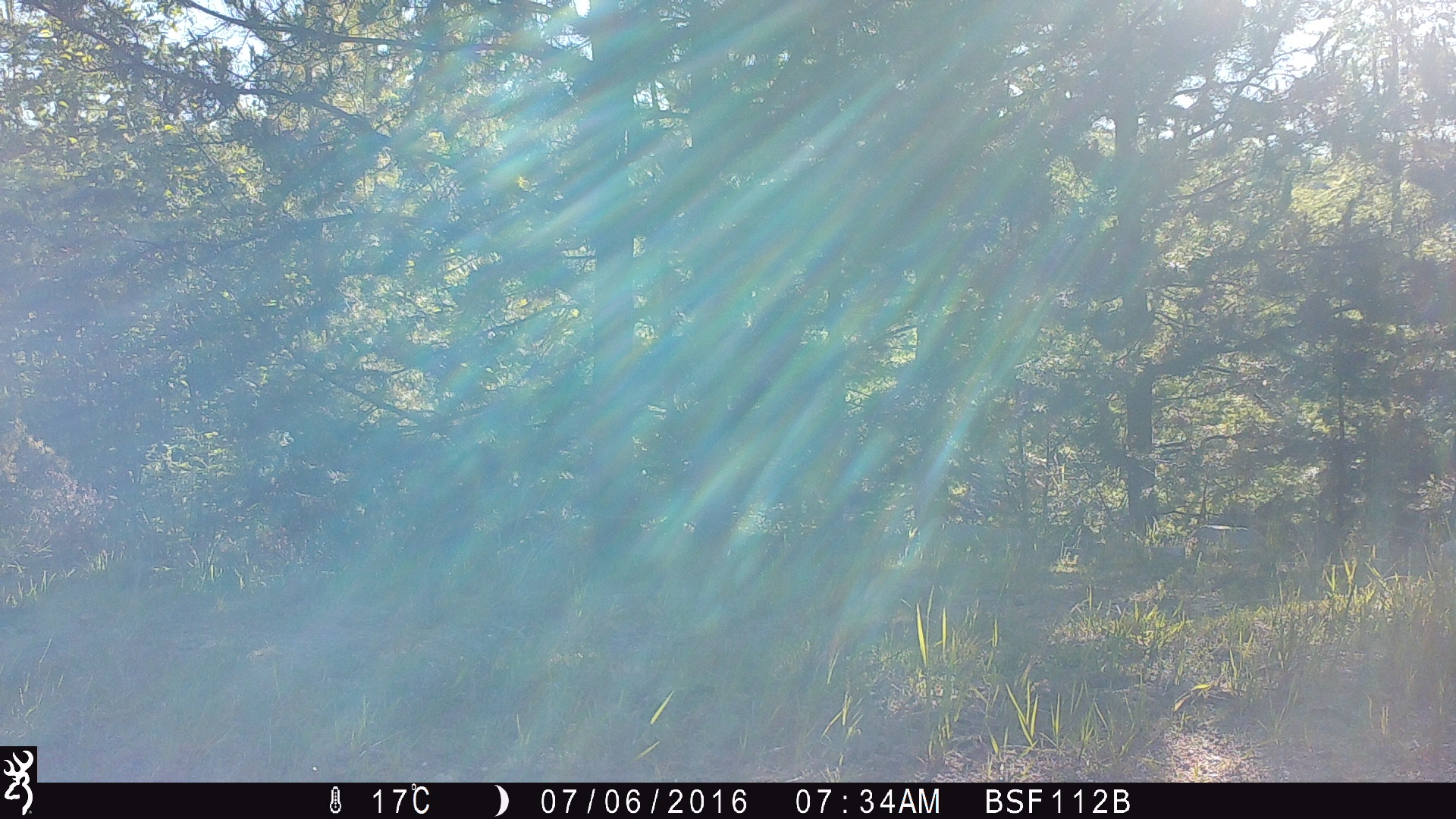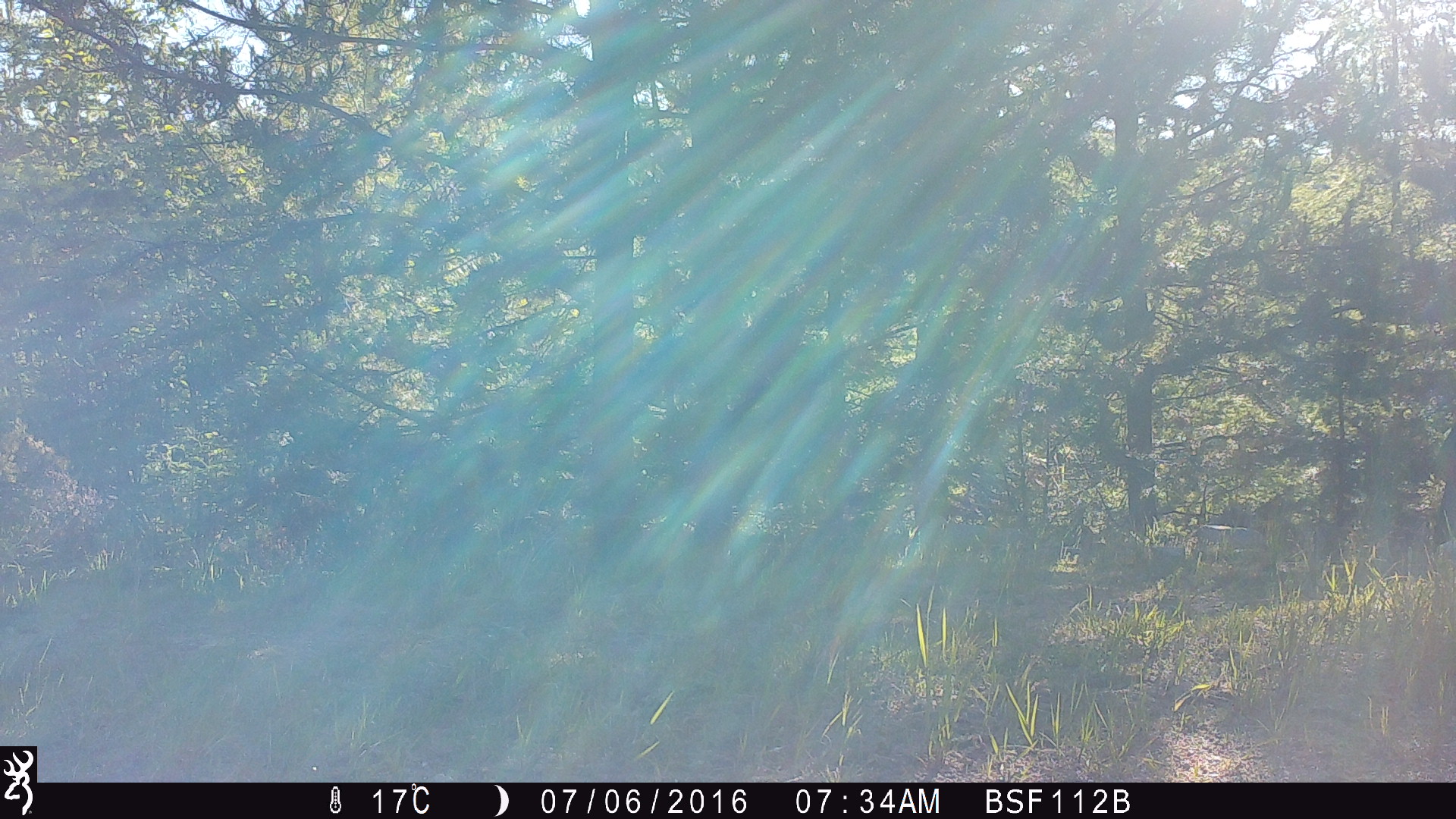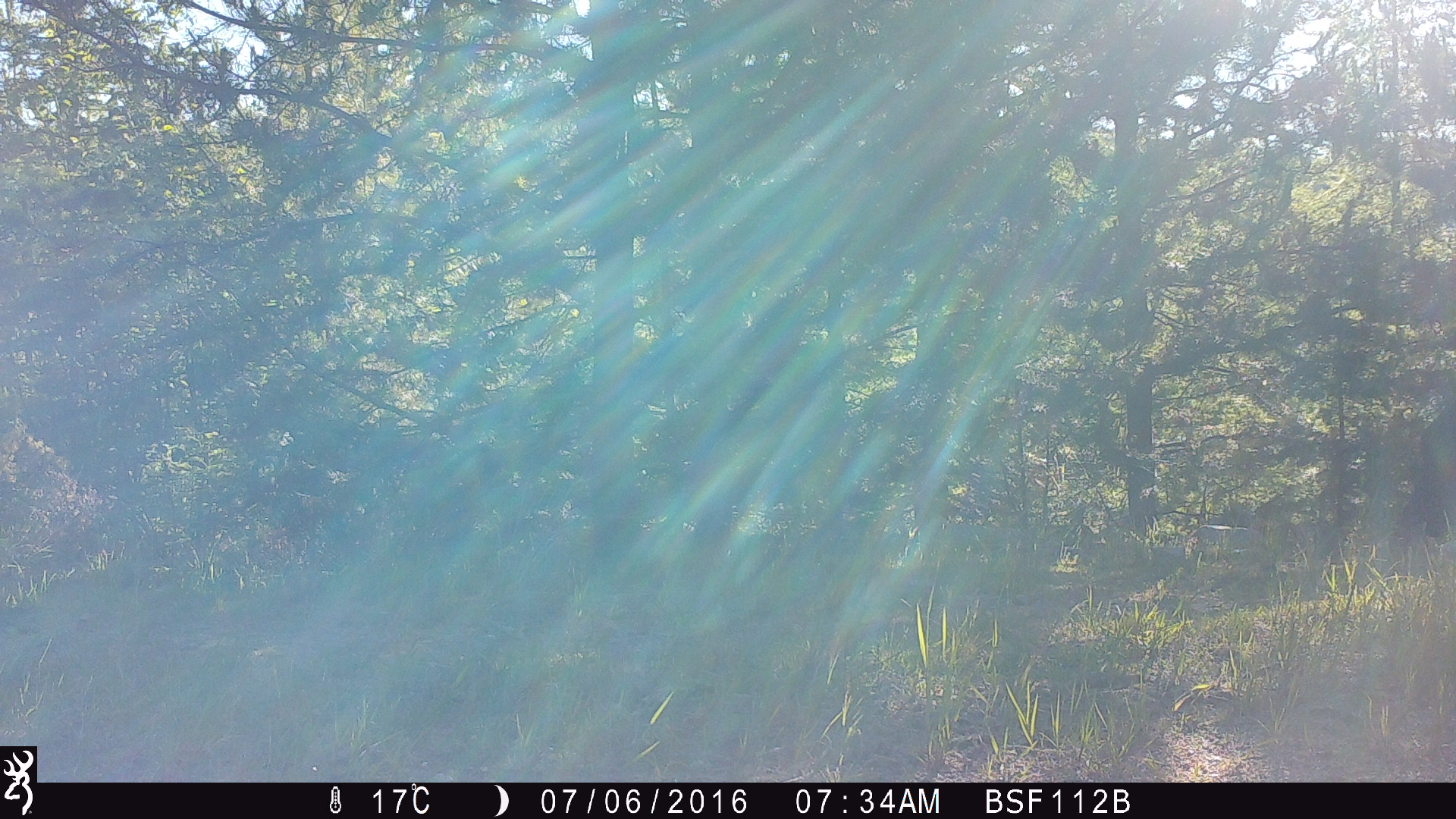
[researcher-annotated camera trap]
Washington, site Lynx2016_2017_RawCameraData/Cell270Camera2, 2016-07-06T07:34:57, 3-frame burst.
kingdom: Animalia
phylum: Chordata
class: Mammalia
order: Artiodactyla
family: Bovidae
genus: Bos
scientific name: Bos taurus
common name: domestic cattle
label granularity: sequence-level